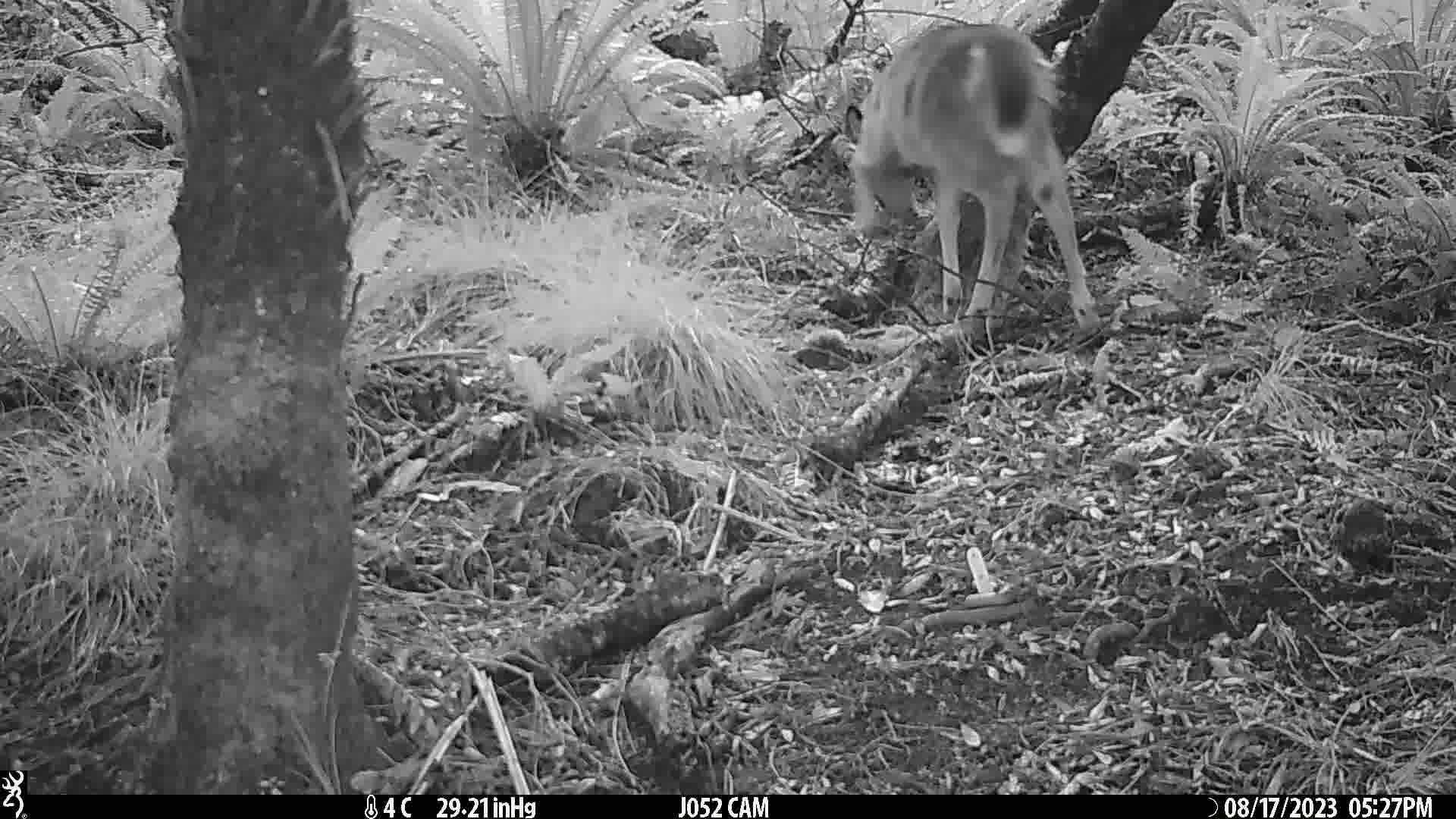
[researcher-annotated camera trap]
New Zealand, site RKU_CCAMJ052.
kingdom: Animalia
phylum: Chordata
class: Mammalia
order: Artiodactyla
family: Cervidae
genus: Odocoileus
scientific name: Odocoileus virginianus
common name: white-tailed deer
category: white tailed deer